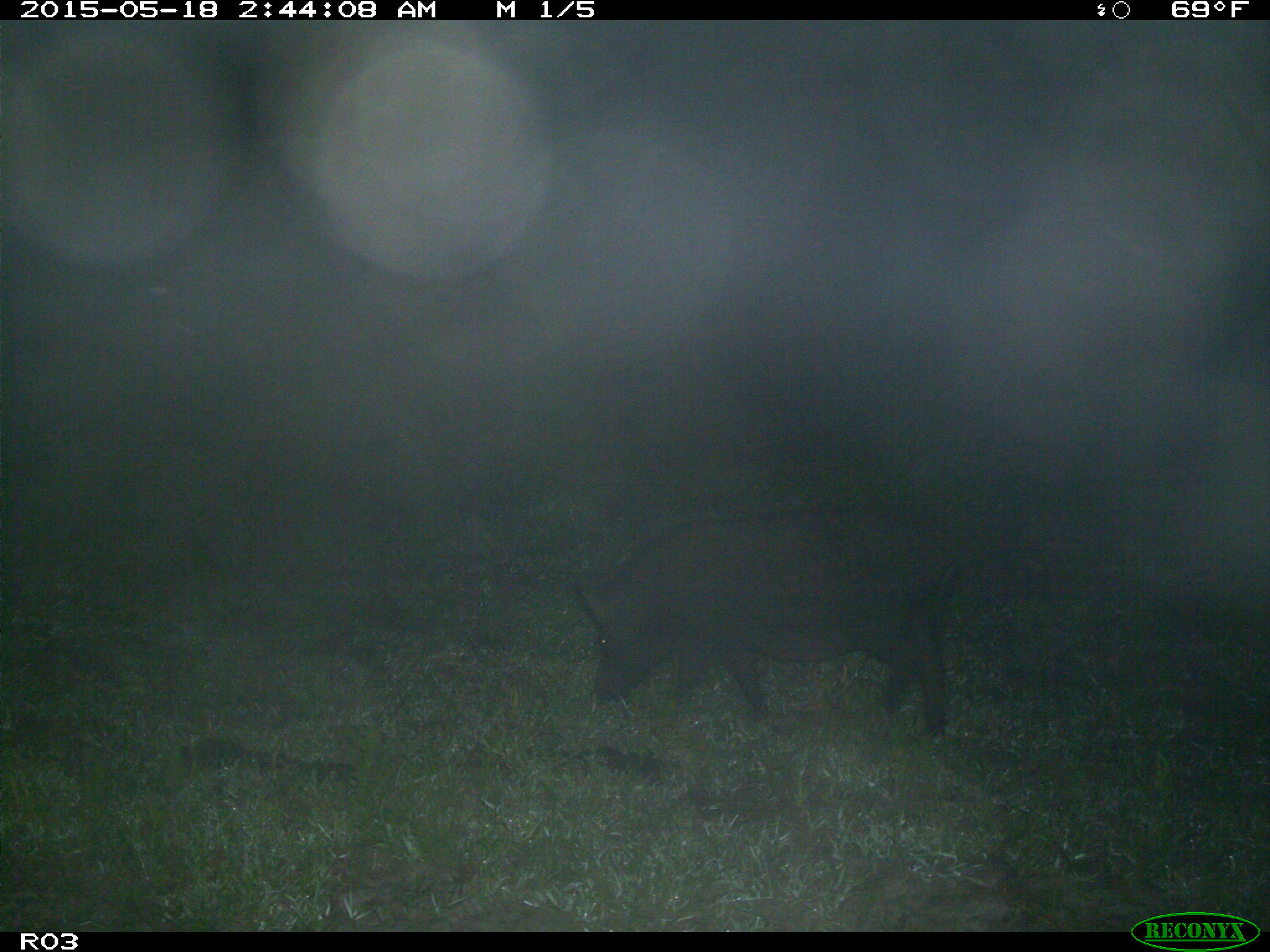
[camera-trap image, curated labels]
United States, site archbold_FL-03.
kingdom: Animalia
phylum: Chordata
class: Mammalia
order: Artiodactyla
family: Suidae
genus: Sus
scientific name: Sus scrofa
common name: wild boar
Sus scrofa (wild boar).